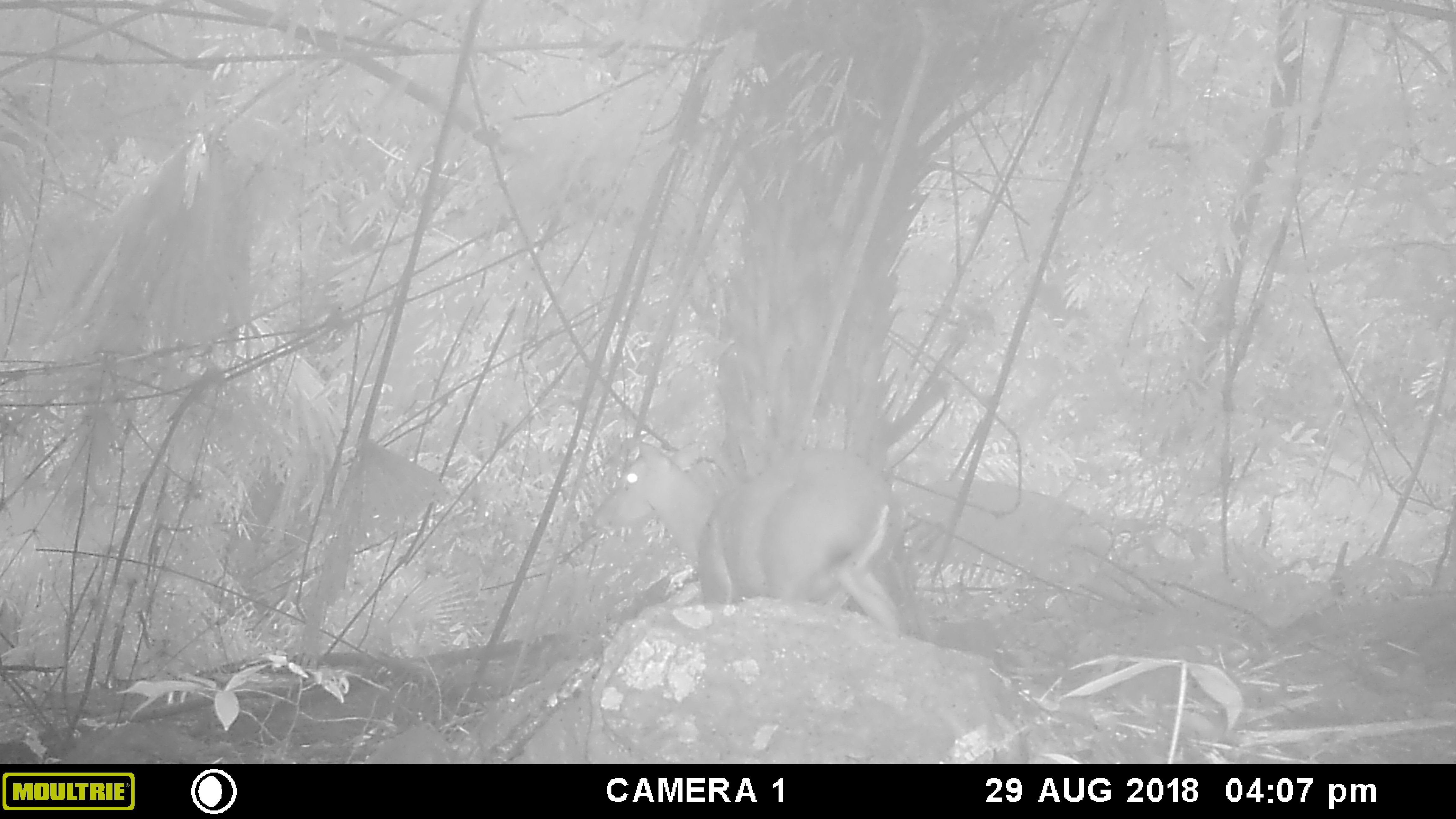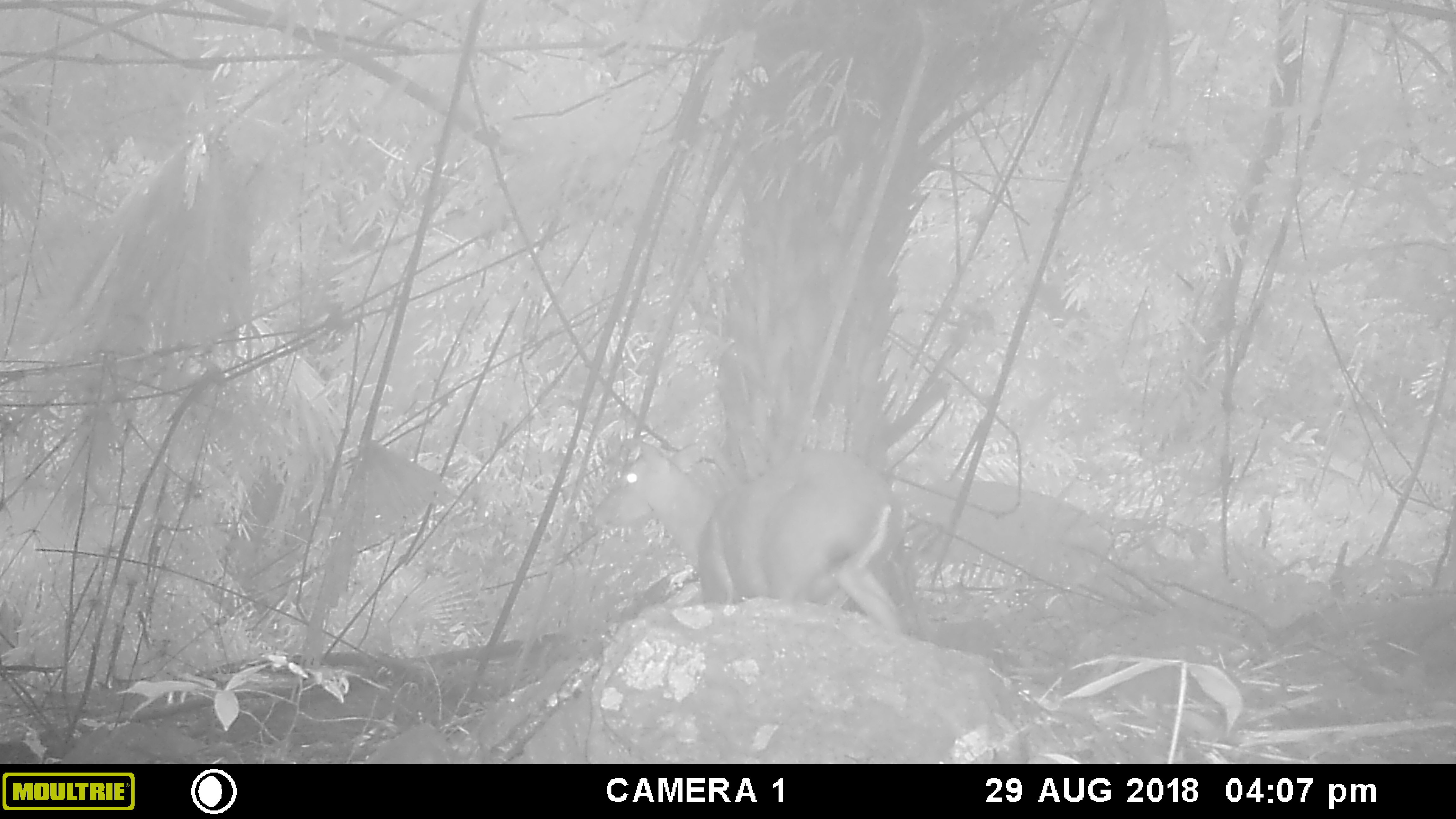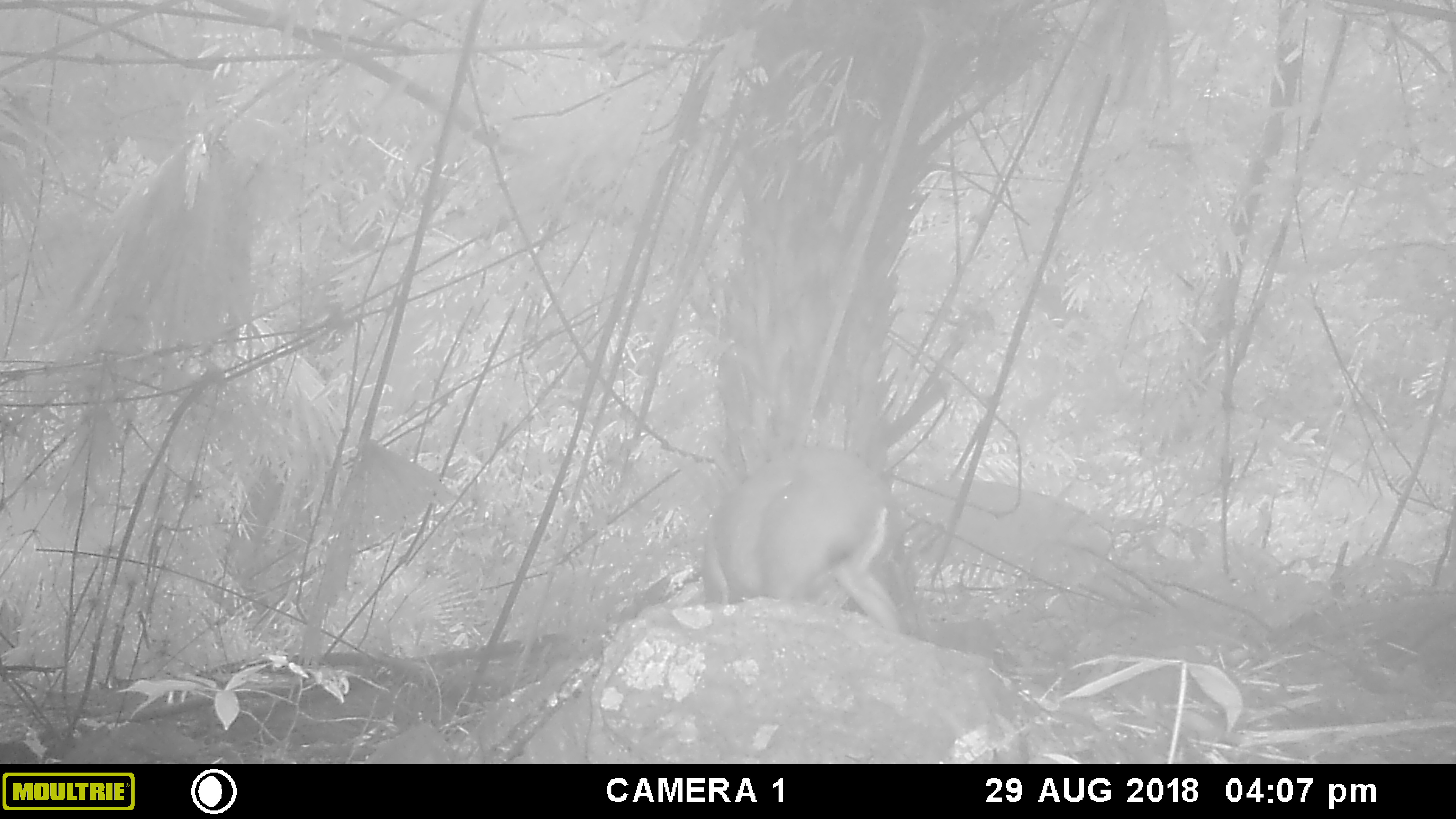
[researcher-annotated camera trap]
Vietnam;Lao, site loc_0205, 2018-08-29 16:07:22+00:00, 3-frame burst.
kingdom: Animalia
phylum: Chordata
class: Mammalia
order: Artiodactyla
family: Cervidae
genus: Muntiacus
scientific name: Muntiacus rooseveltorum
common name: roosevelt's muntjac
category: roosevelts muntjac group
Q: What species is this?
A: Roosevelts muntjac group (roosevelt's muntjac) (Muntiacus rooseveltorum).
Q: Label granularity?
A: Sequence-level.